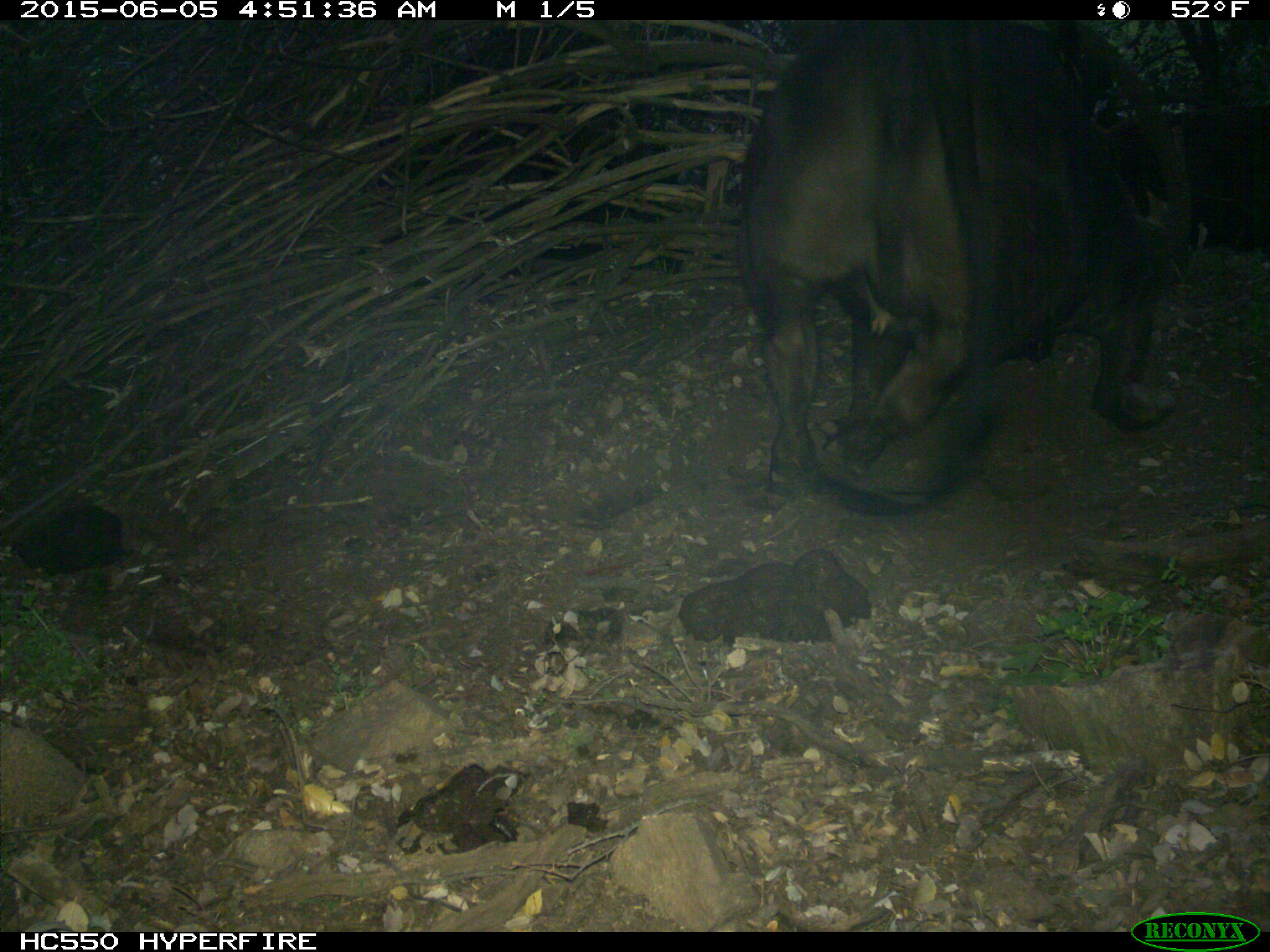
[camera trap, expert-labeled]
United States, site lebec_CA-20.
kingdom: Animalia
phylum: Chordata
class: Mammalia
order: Artiodactyla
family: Bovidae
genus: Bos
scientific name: Bos taurus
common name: domestic cow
Bos taurus (domestic cow).